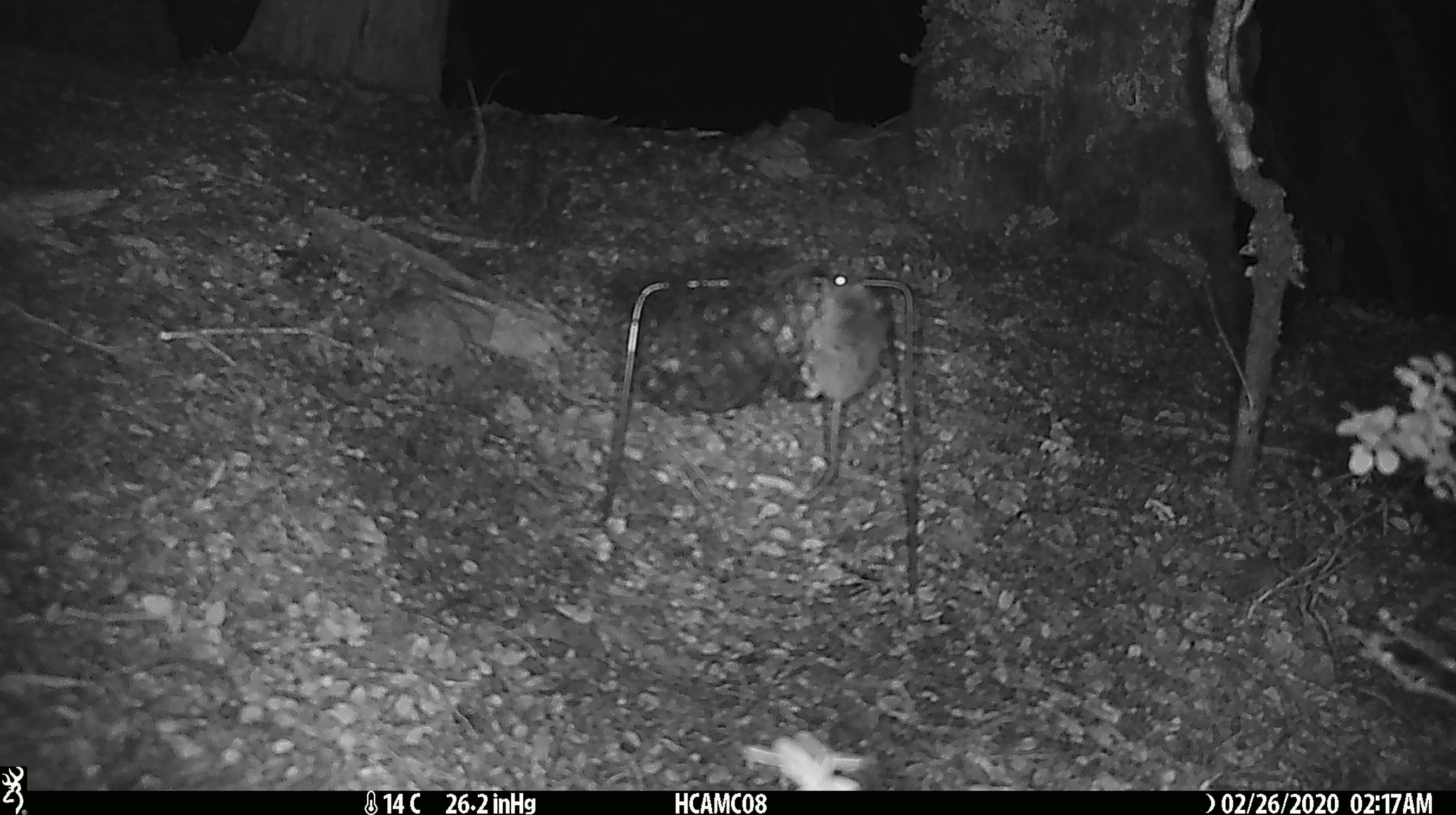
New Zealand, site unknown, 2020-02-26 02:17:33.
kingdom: Animalia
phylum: Chordata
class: Mammalia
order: Rodentia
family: Muridae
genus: Mus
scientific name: Mus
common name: mouse